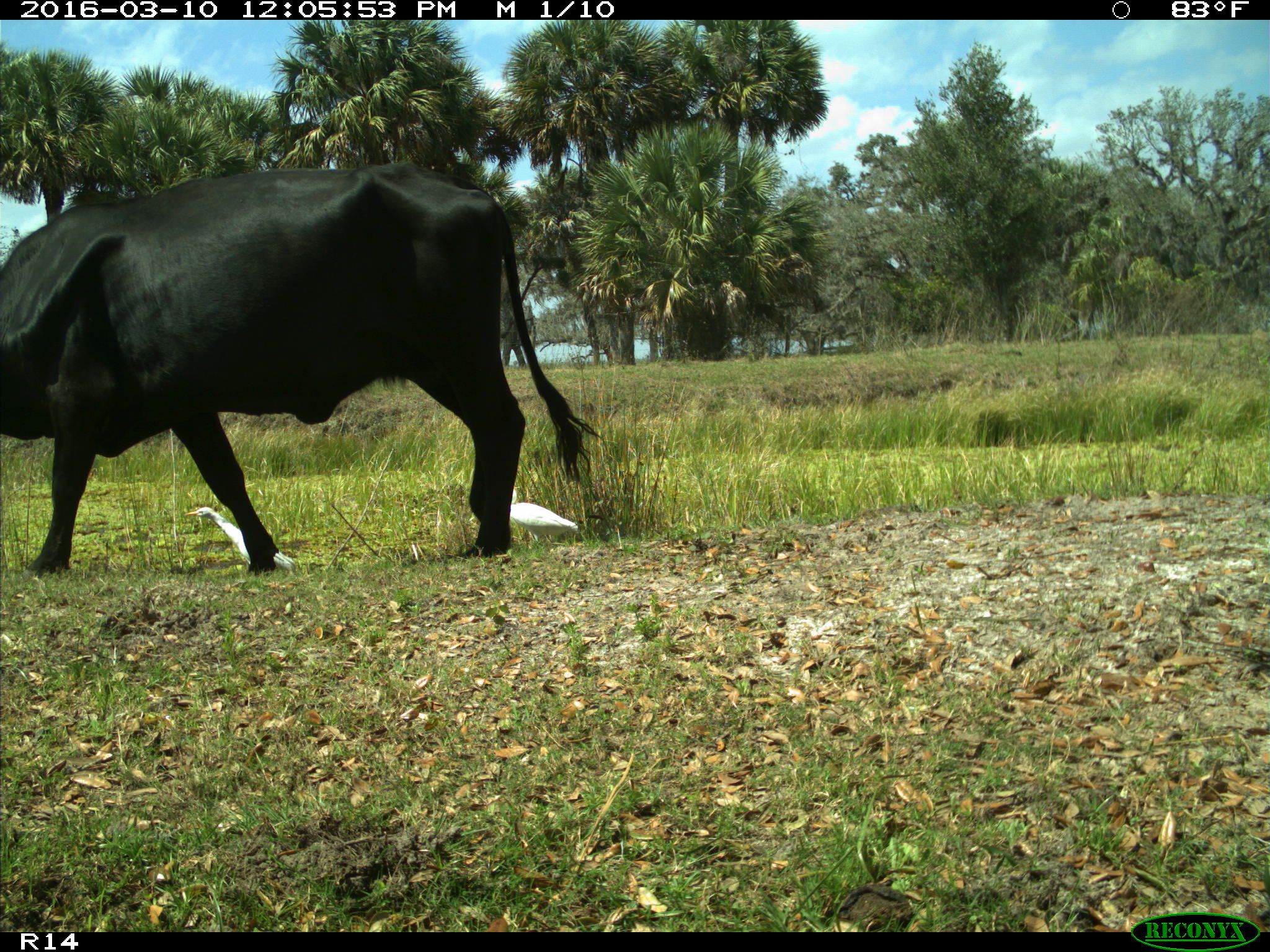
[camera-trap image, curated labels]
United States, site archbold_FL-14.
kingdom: Animalia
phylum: Chordata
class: Mammalia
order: Artiodactyla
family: Bovidae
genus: Bos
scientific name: Bos taurus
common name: domestic cow